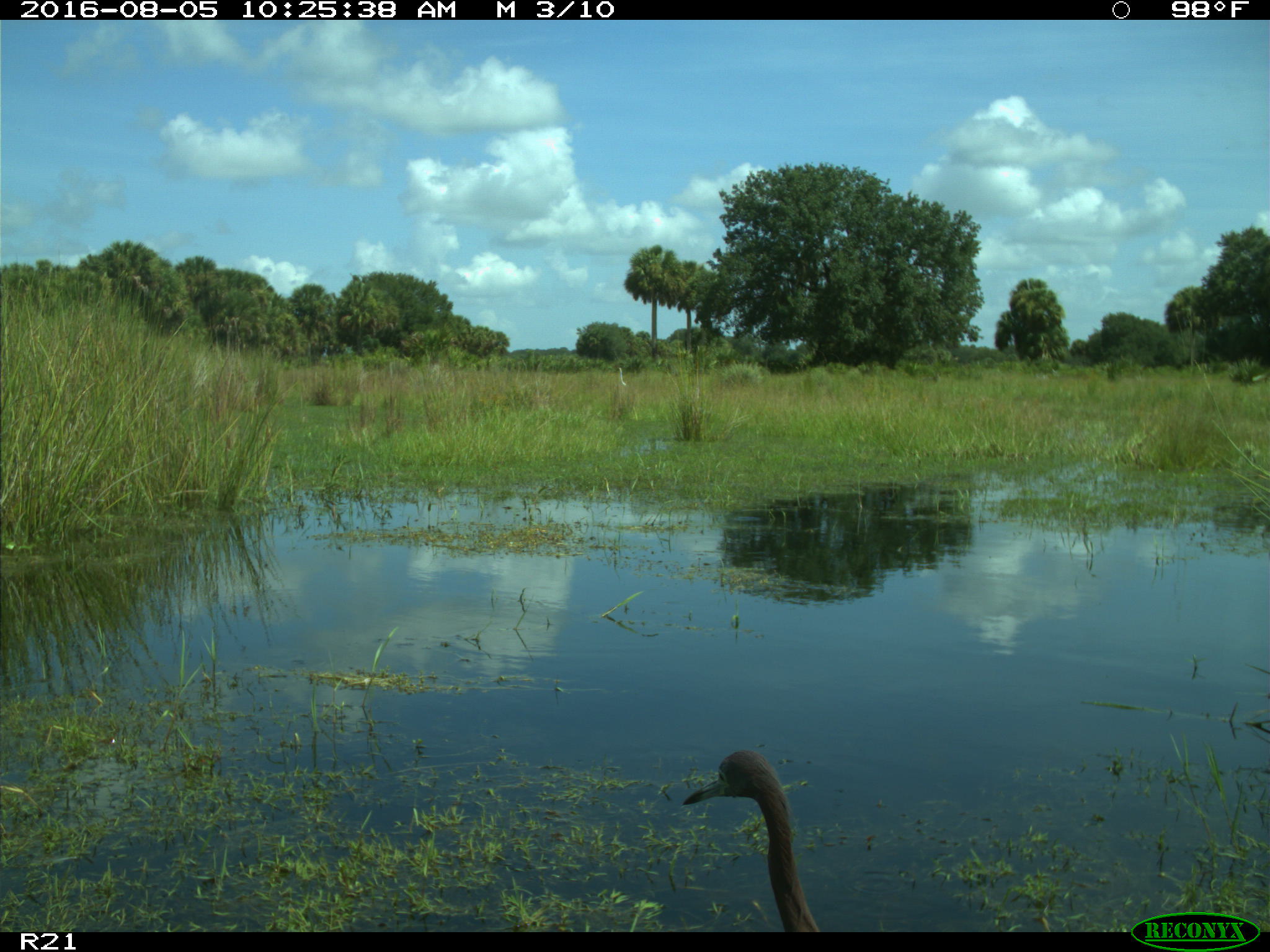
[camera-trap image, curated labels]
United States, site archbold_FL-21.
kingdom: Animalia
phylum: Chordata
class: Aves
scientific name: Aves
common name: birds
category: unidentified bird